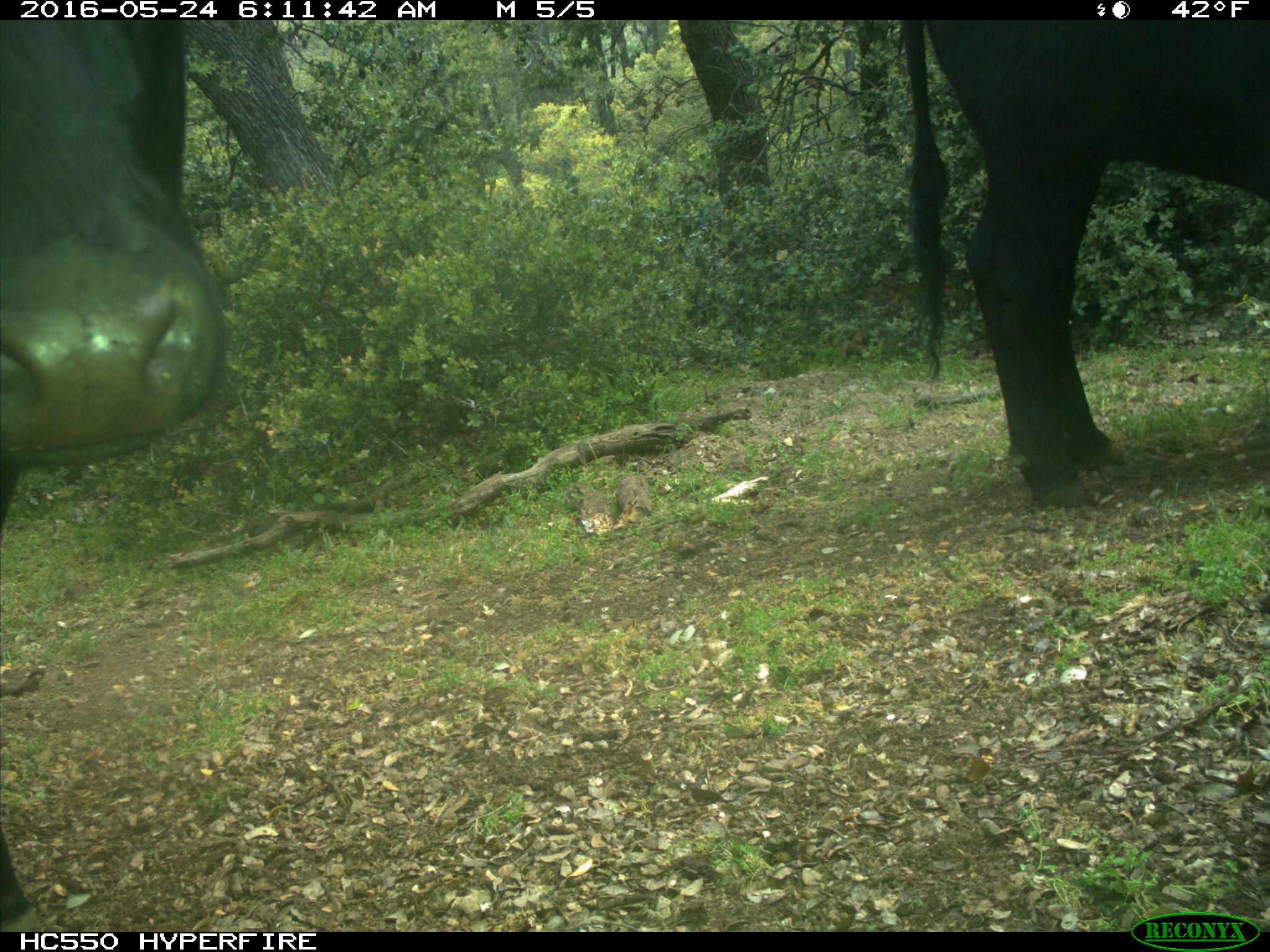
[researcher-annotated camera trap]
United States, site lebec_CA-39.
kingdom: Animalia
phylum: Chordata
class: Mammalia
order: Artiodactyla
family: Bovidae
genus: Bos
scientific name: Bos taurus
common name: domestic cow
Bos taurus (domestic cow).